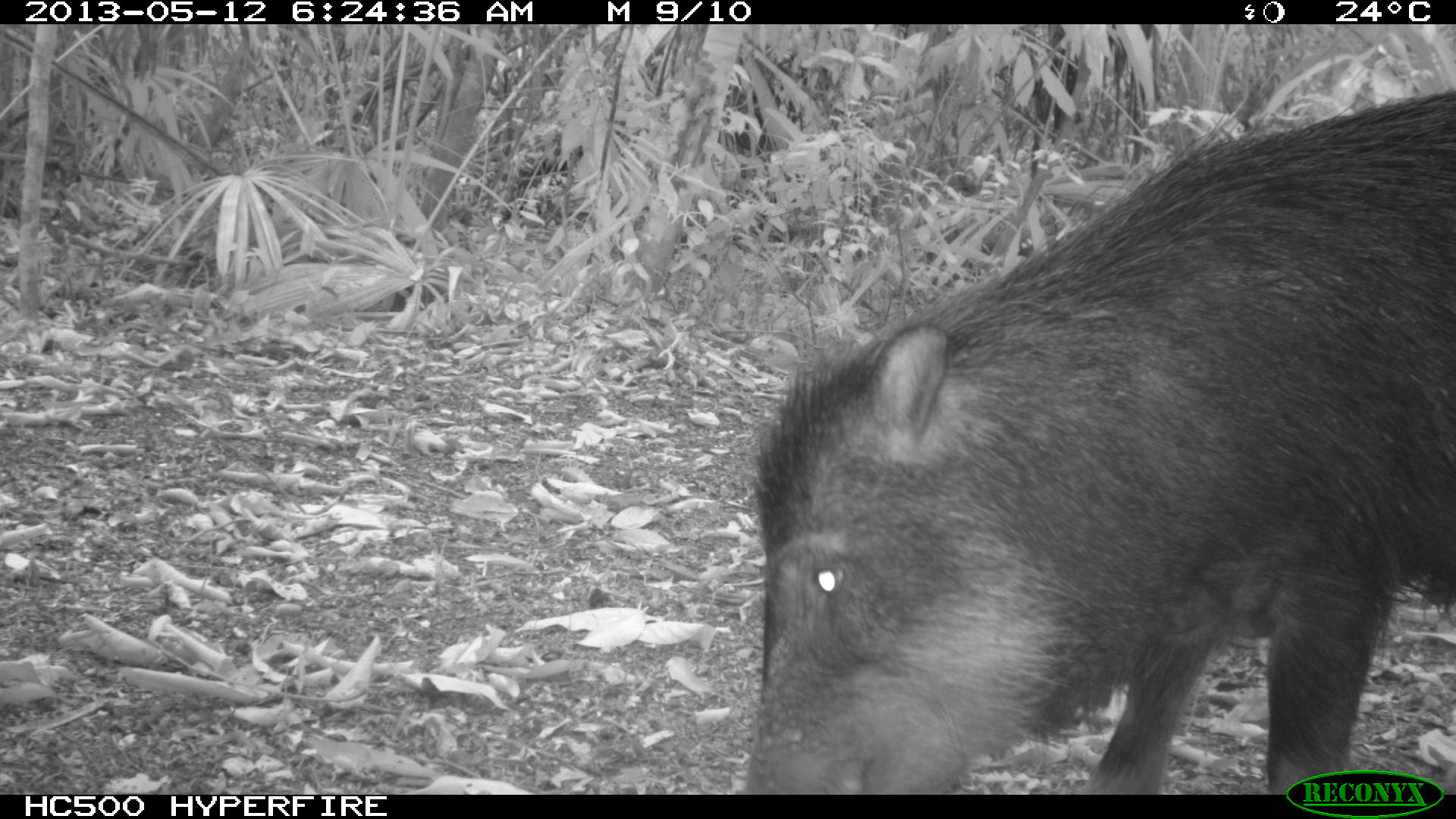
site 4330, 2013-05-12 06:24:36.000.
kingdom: Animalia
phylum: Chordata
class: Mammalia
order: Artiodactyla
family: Tayassuidae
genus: Tayassu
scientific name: Tayassu pecari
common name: white-lipped peccary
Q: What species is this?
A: Tayassu pecari (white-lipped peccary).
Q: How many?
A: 5.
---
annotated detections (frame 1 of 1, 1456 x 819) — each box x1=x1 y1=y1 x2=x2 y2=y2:
tayassu pecari: x1=737 y1=86 x2=1455 y2=790